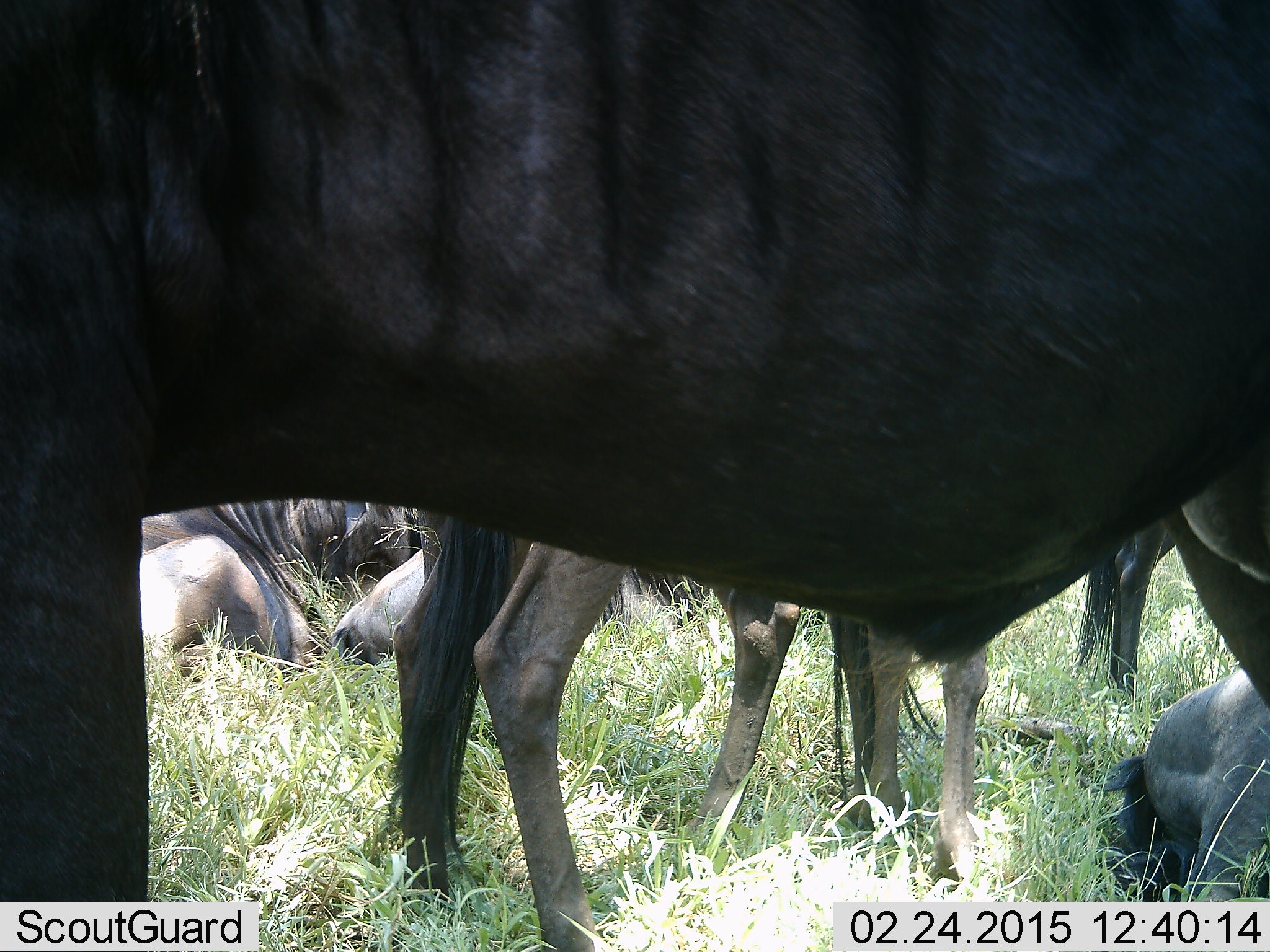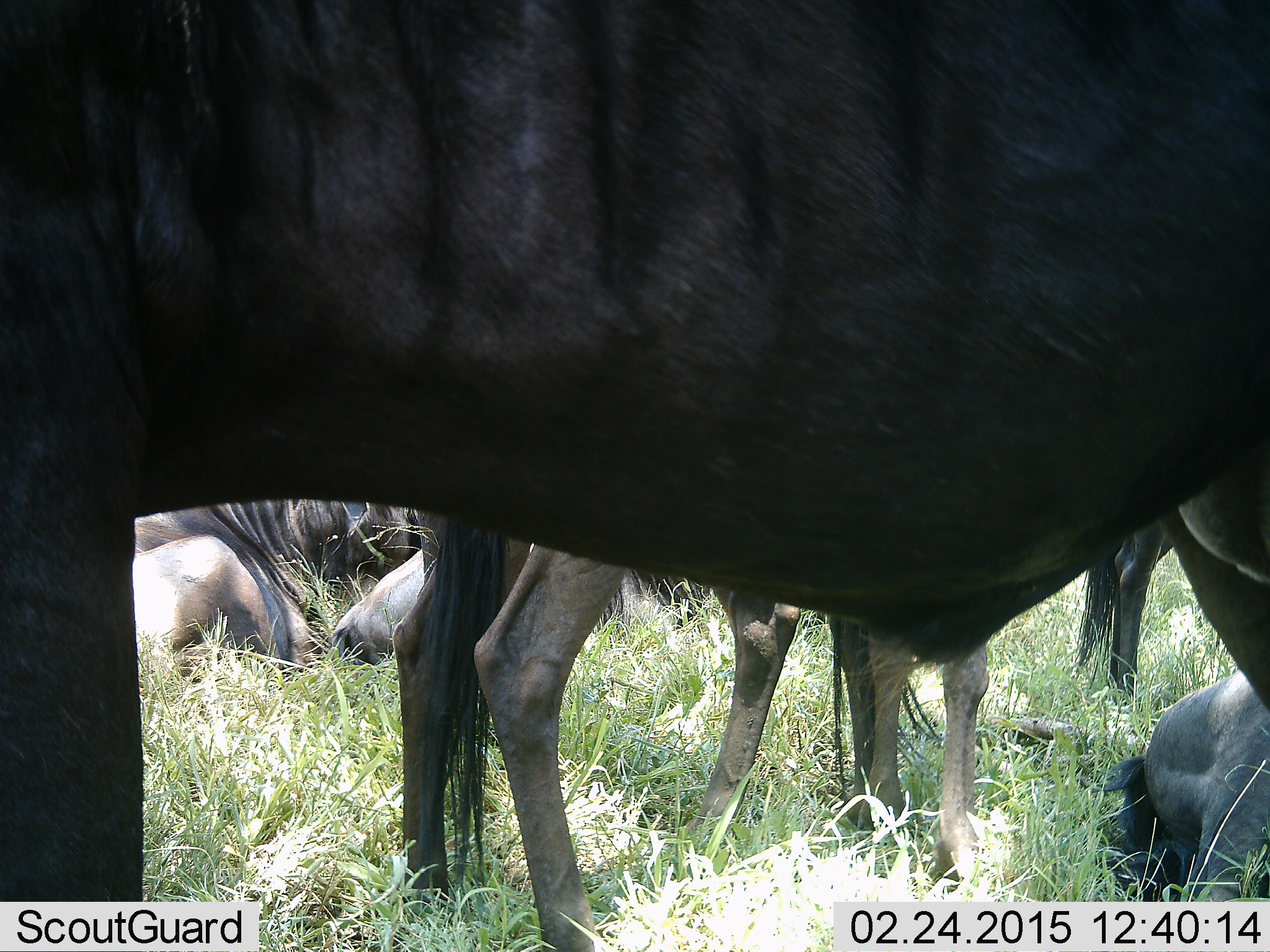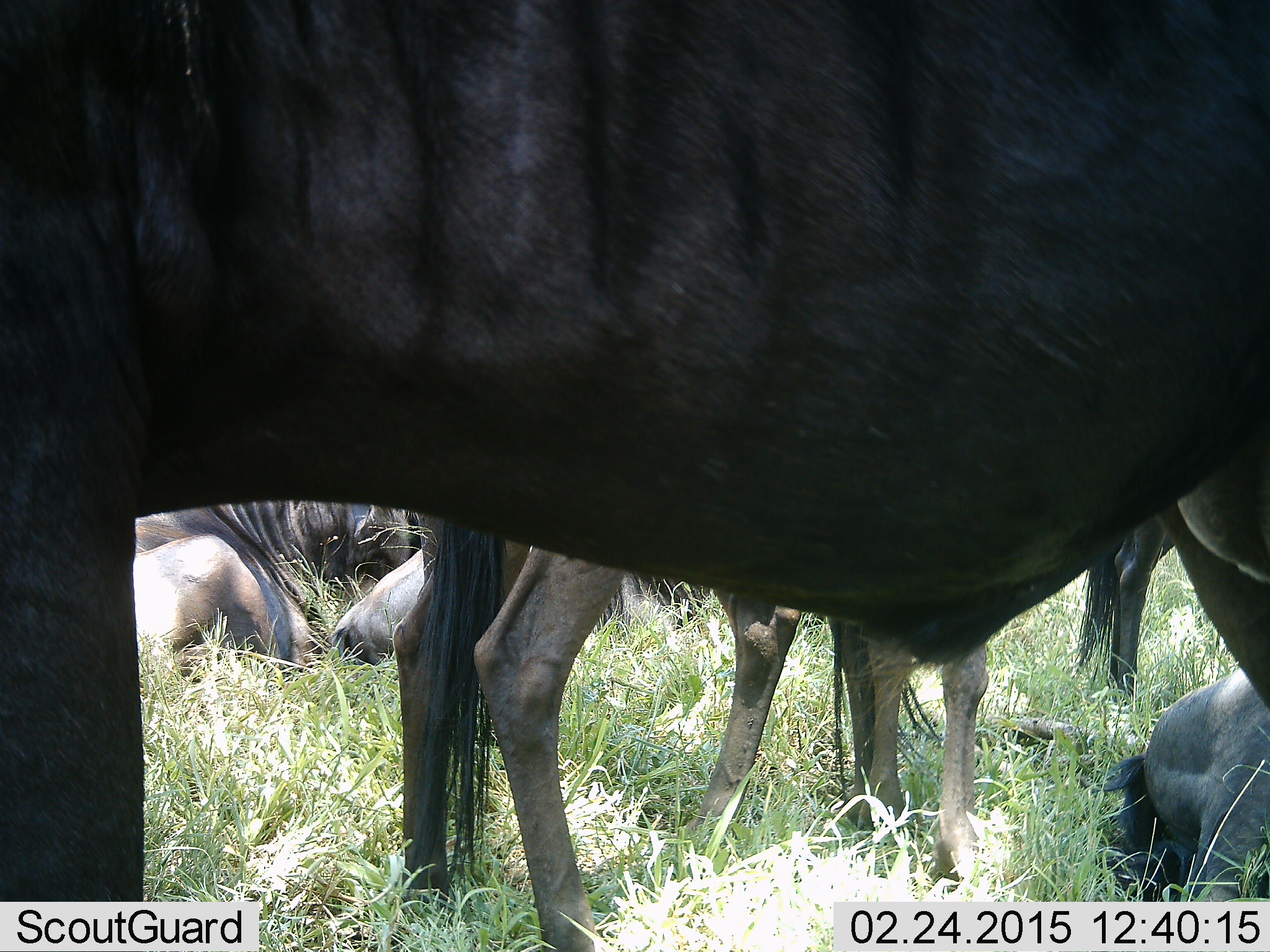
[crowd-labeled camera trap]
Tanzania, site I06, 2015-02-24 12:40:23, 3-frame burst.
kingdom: Animalia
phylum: Chordata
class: Mammalia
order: Artiodactyla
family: Bovidae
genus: Connochaetes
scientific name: Connochaetes taurinus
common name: blue wildebeest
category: wildebeest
Wildebeest (blue wildebeest) (Connochaetes taurinus), count 7. Behavior (volunteer vote fractions): standing 80%, resting 100%, moving 0%, interacting 0%. Young present (vote fraction): 20%. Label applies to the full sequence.